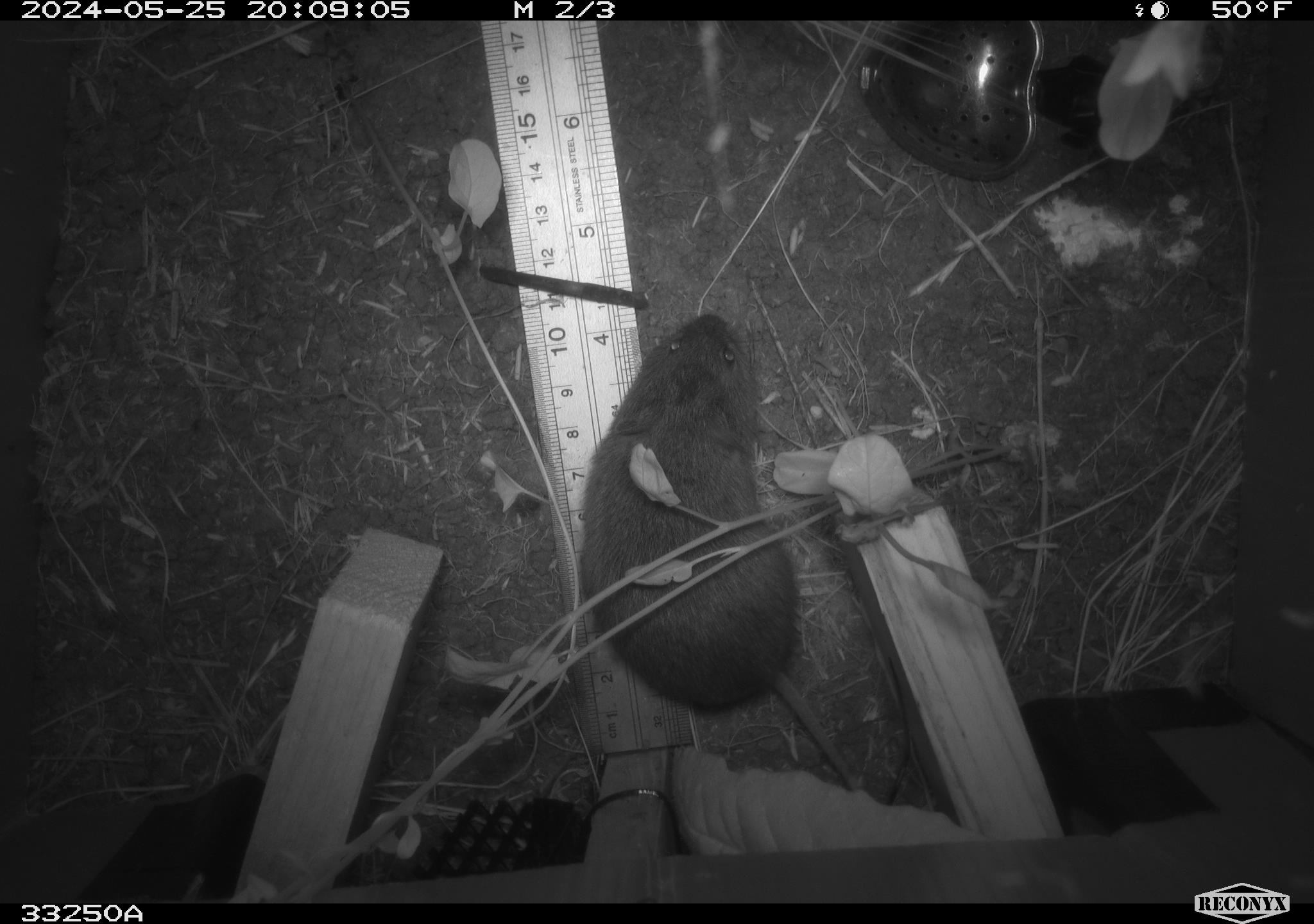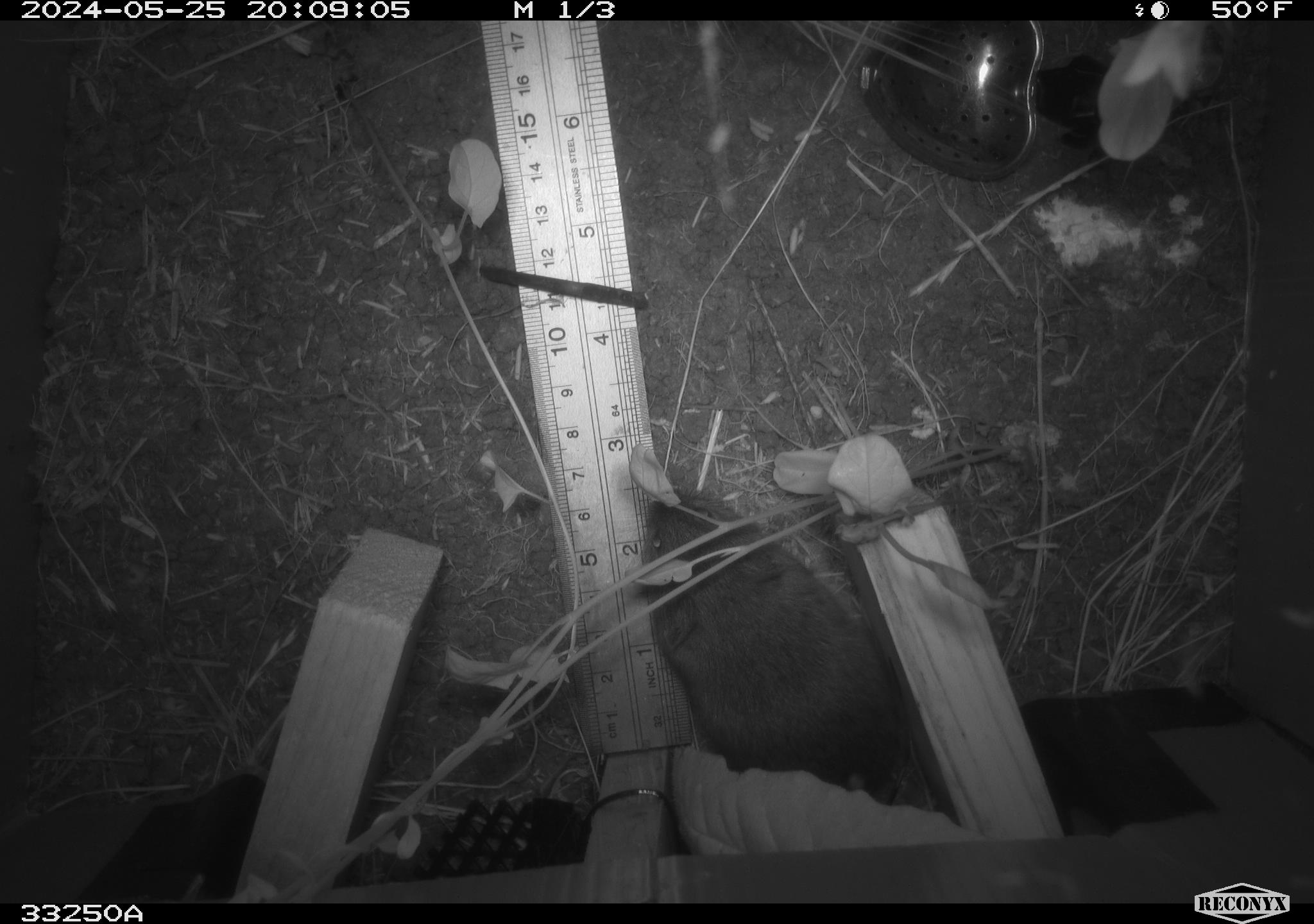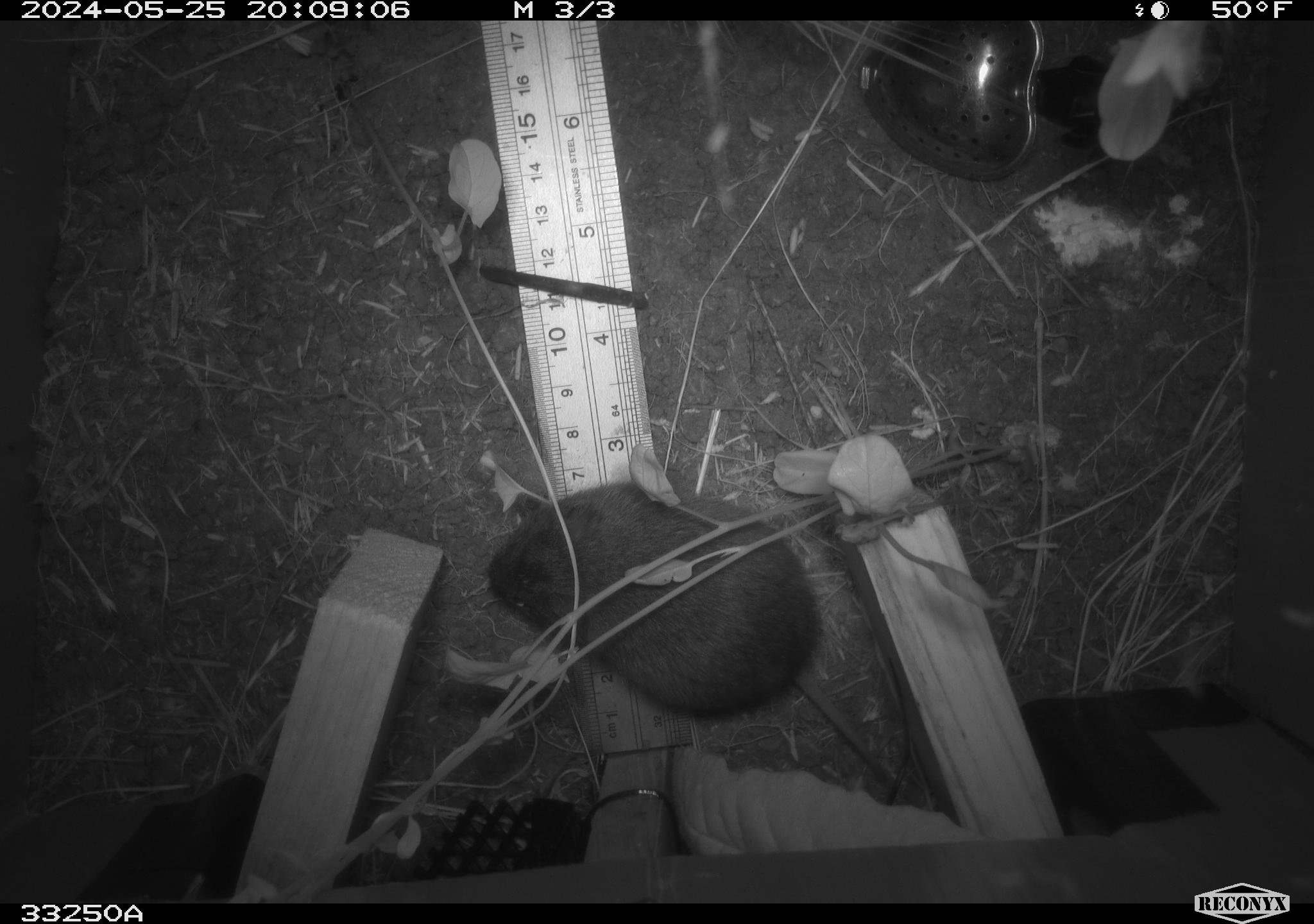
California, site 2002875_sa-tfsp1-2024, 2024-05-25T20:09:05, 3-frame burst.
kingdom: Animalia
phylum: Chordata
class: Mammalia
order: Rodentia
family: Cricetidae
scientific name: Arvicolinae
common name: voles, lemmings, and muskrats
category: arvicolinae subfamily